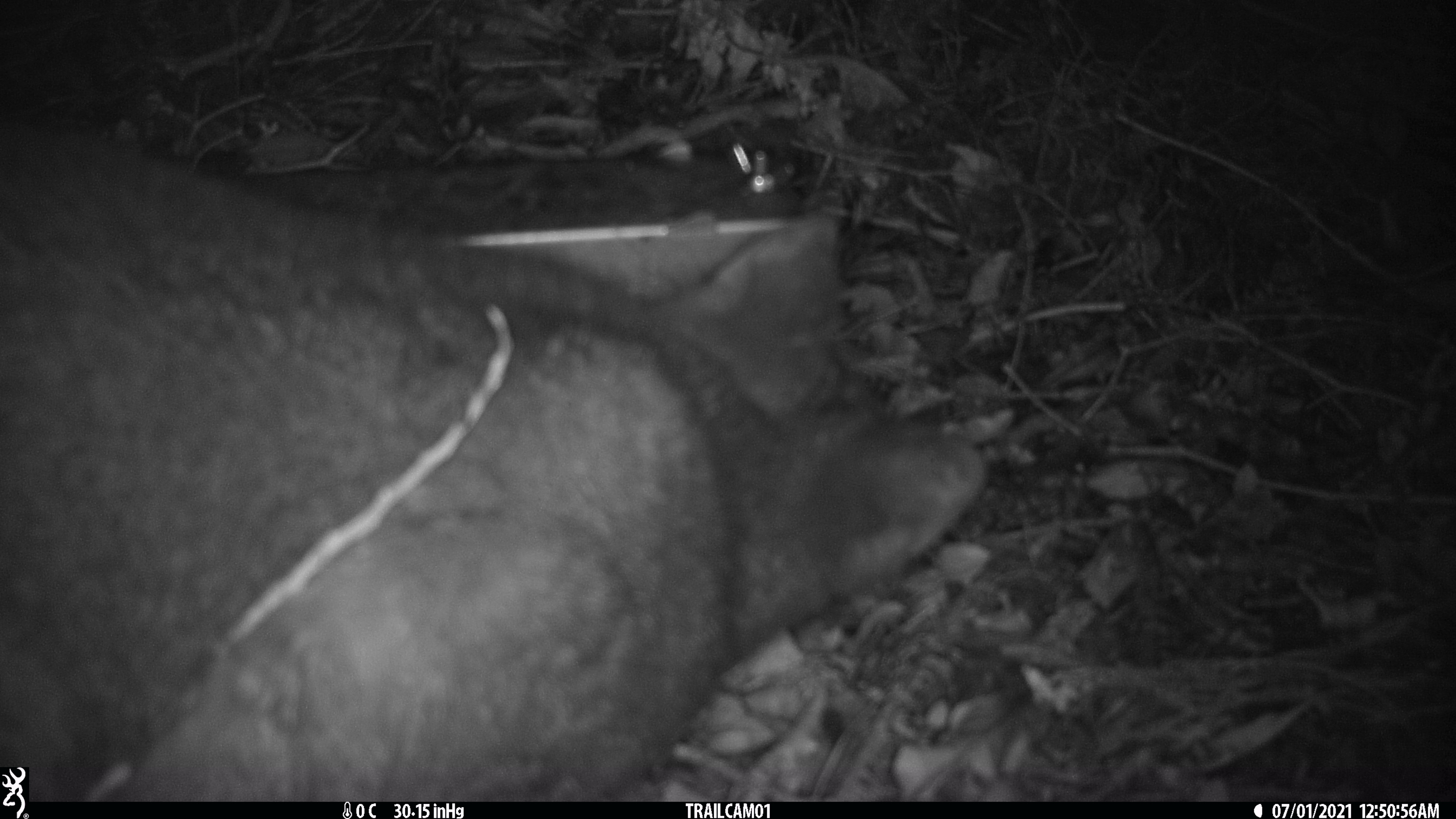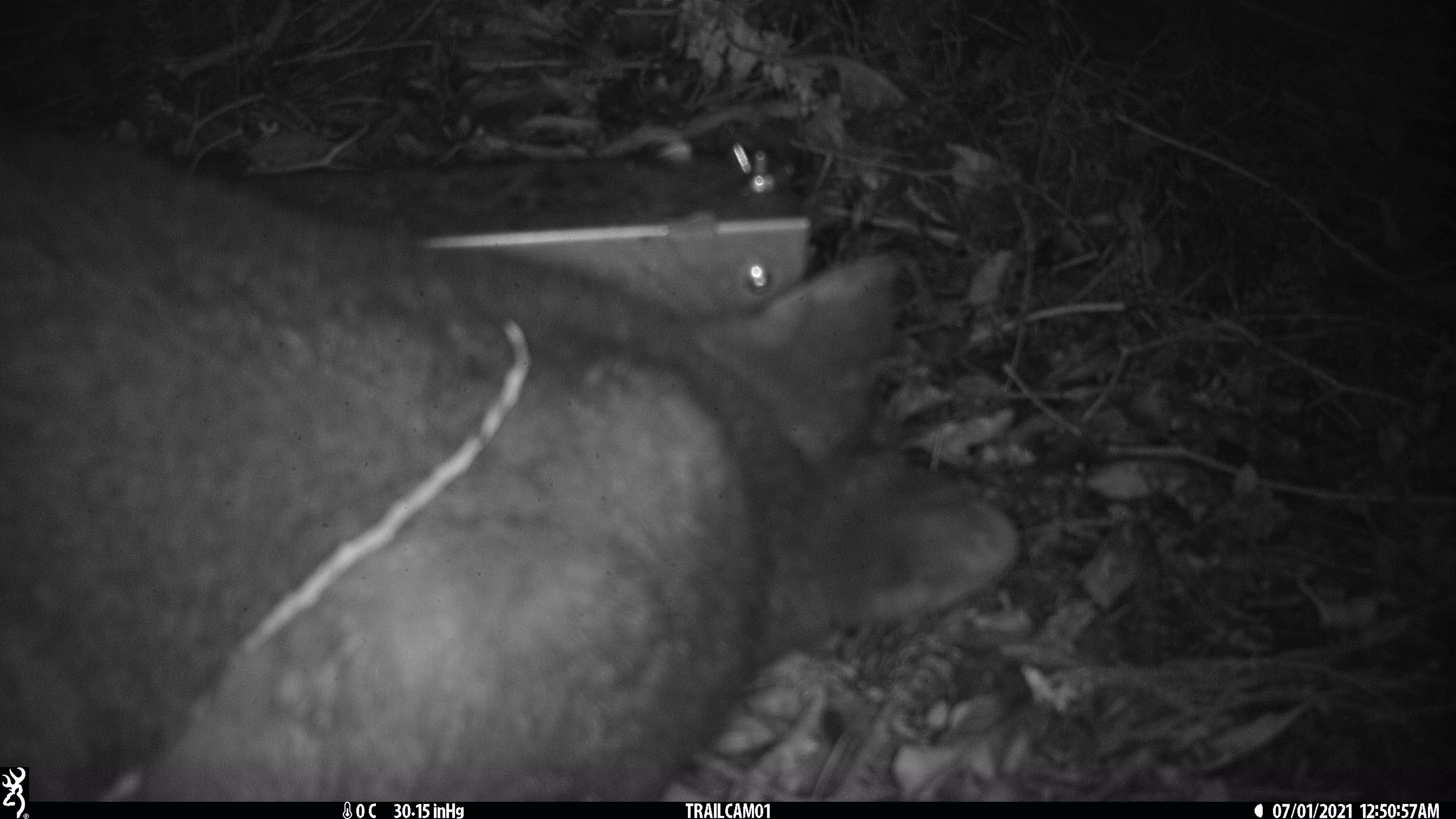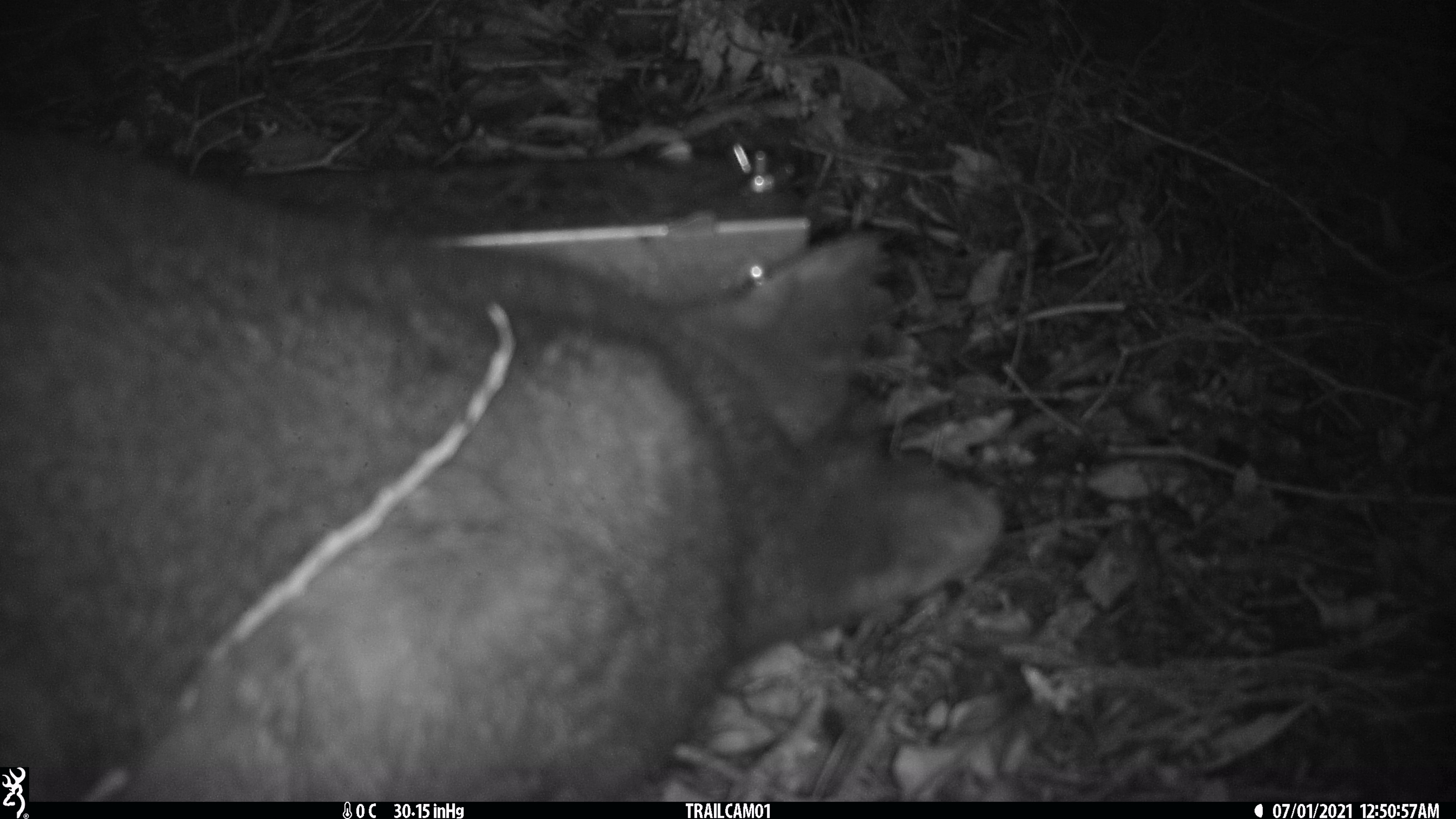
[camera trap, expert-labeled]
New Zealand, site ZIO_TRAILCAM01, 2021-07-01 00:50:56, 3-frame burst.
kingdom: Animalia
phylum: Chordata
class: Mammalia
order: Diprotodontia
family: Phalangeridae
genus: Trichosurus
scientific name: Trichosurus vulpecula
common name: common brushtail possum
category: possum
Possum (common brushtail possum) (Trichosurus vulpecula).